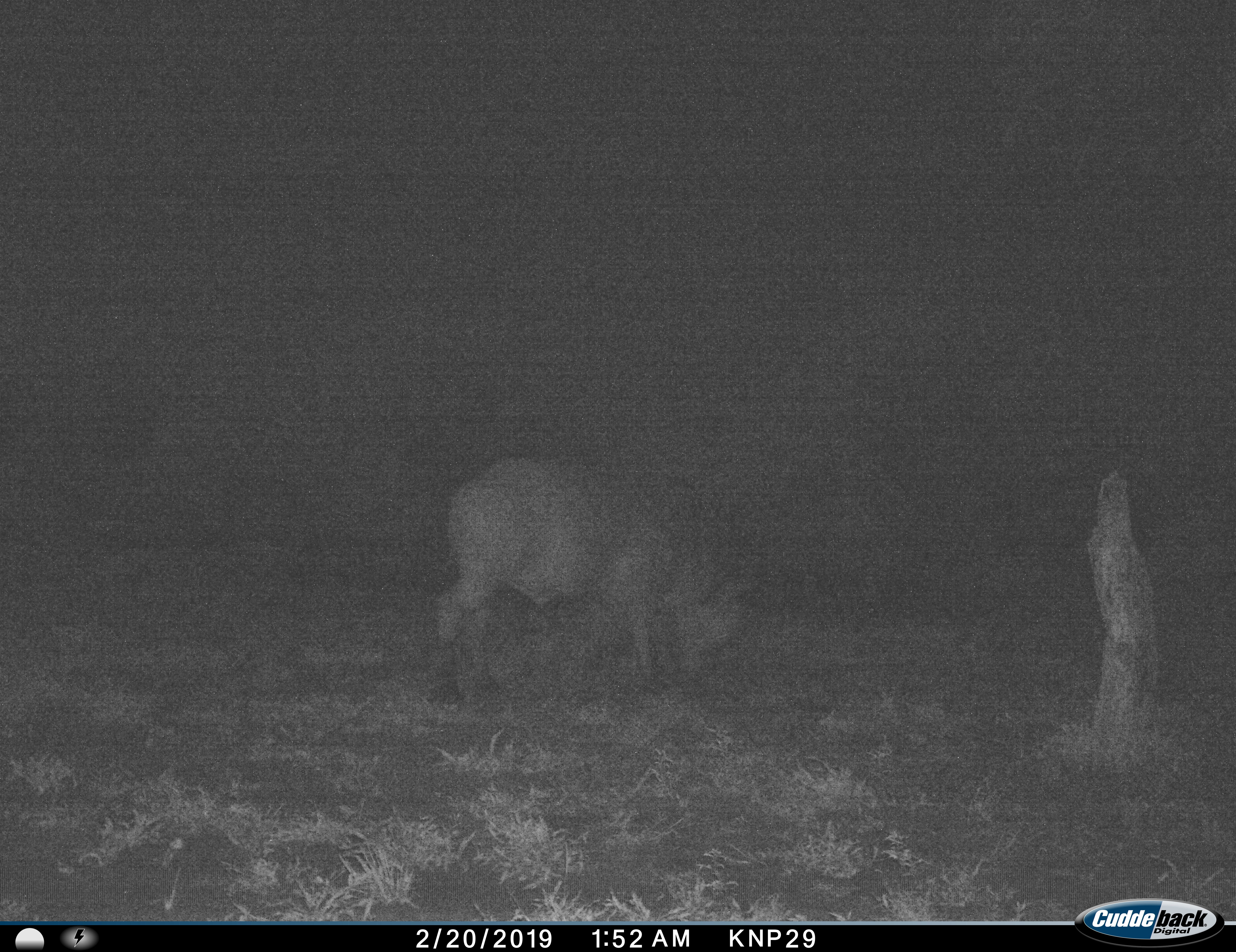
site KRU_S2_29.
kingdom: Animalia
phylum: Chordata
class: Mammalia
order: Artiodactyla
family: Bovidae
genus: Syncerus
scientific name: Syncerus caffer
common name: african buffalo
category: buffalo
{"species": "buffalo (african buffalo) (Syncerus caffer)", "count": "1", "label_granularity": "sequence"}